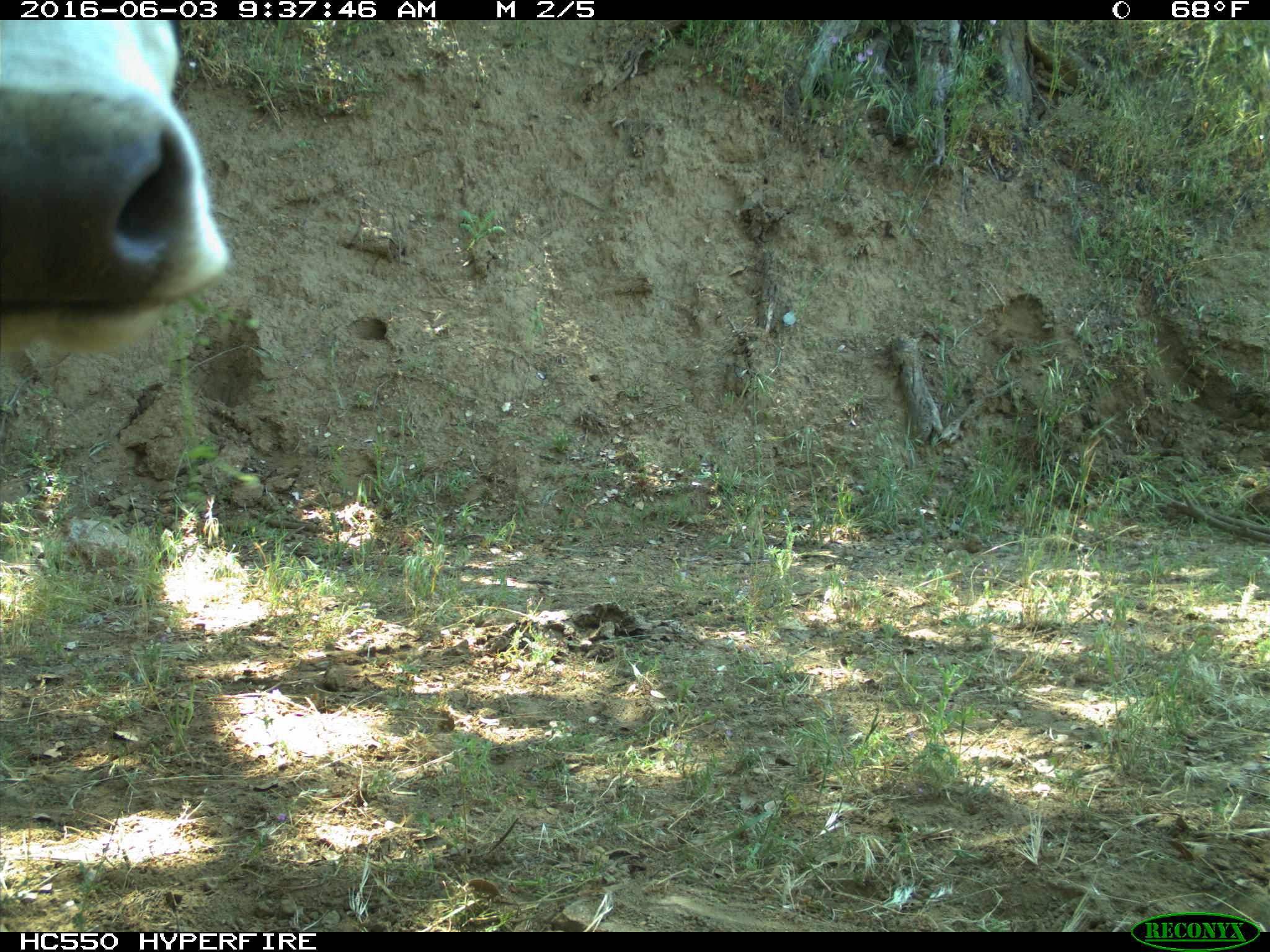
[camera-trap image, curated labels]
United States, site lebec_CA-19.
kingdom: Animalia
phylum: Chordata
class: Mammalia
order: Artiodactyla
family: Bovidae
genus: Bos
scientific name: Bos taurus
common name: domestic cow